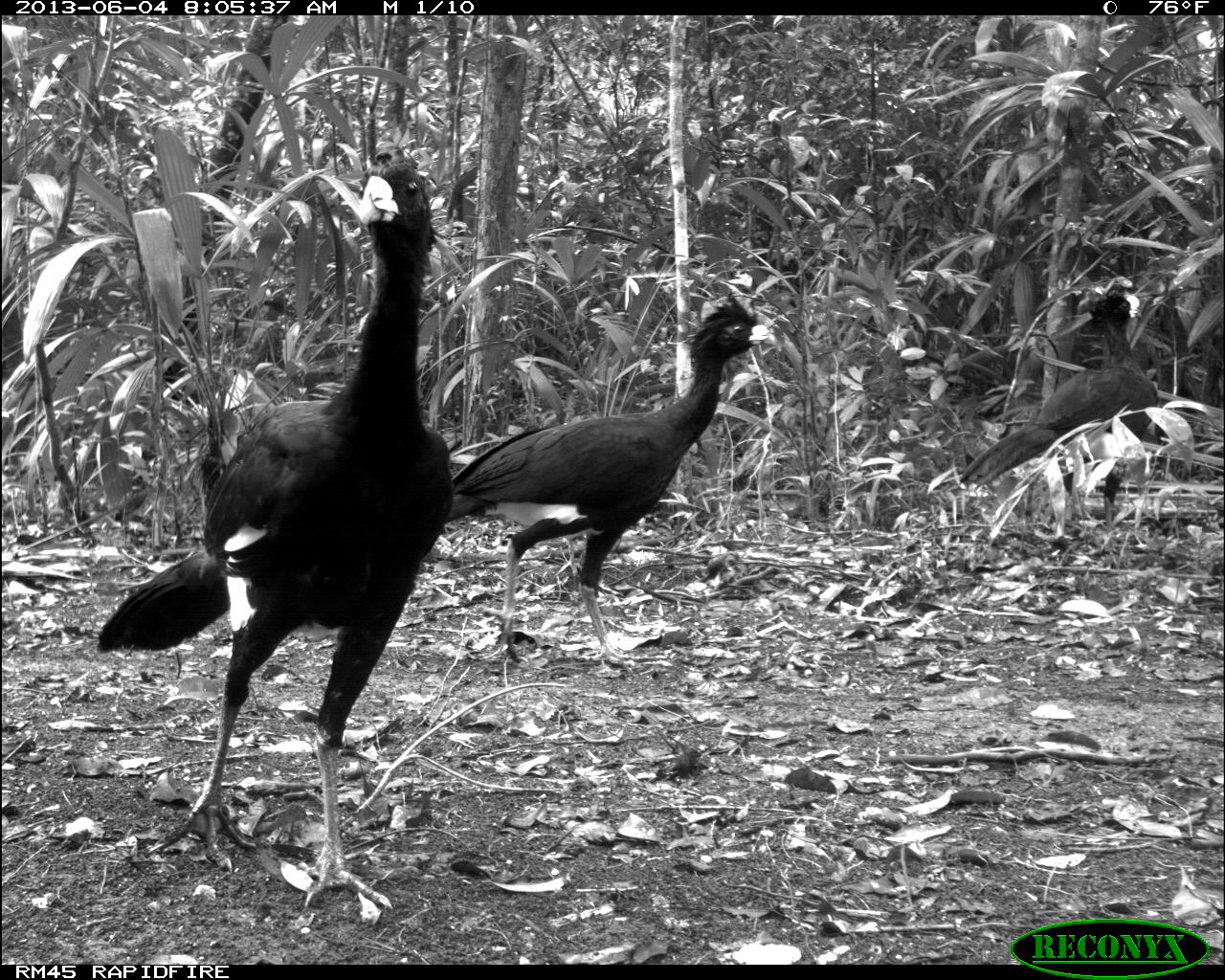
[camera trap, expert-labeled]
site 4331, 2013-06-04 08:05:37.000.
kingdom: Animalia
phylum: Chordata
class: Aves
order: Galliformes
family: Cracidae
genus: Crax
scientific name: Crax rubra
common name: great curassow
Crax rubra (great curassow), count 6.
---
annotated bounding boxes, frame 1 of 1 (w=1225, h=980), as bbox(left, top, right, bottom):
crax rubra: bbox(94, 143, 456, 908); bbox(444, 288, 782, 664); bbox(958, 286, 1160, 551)